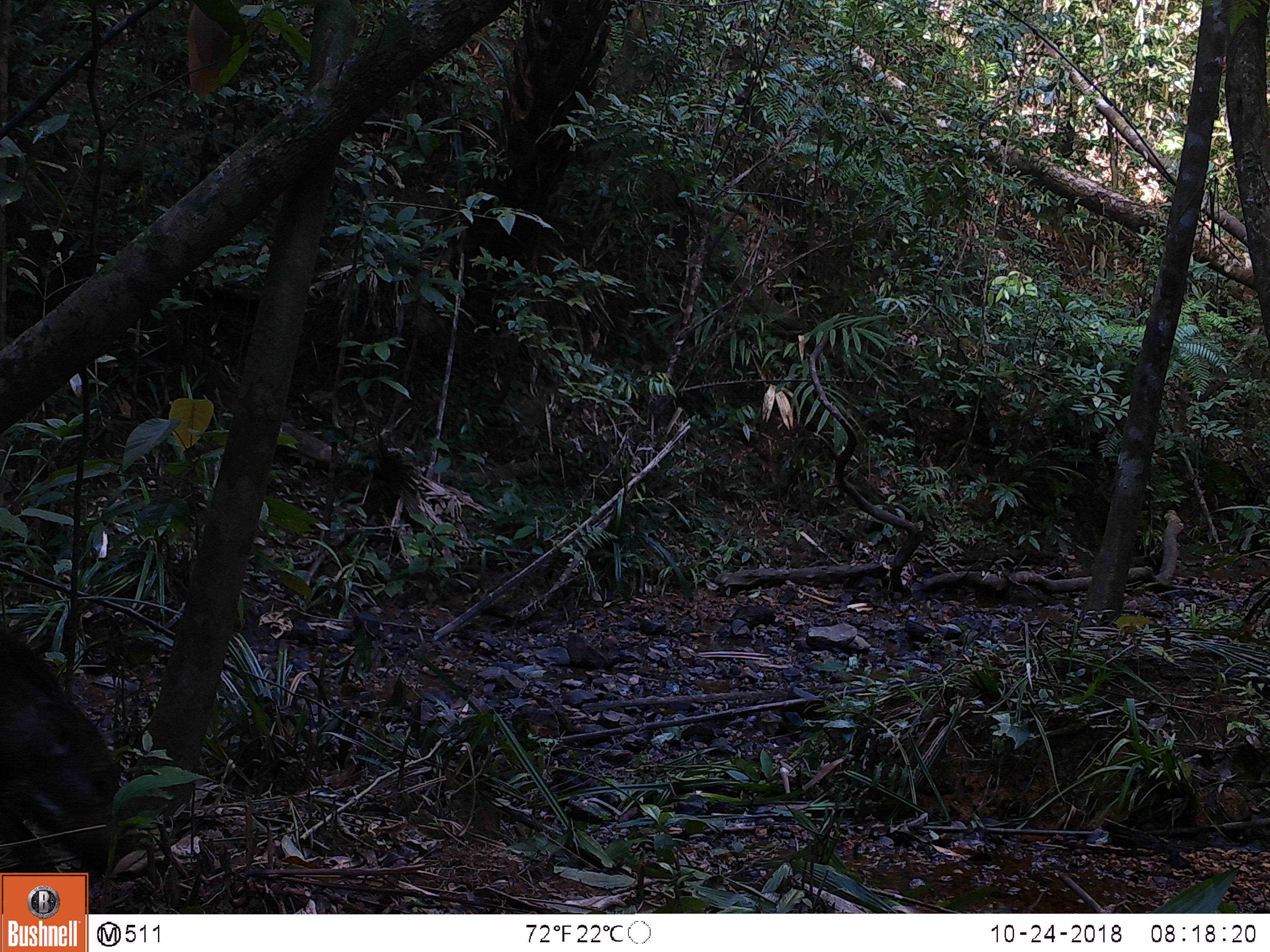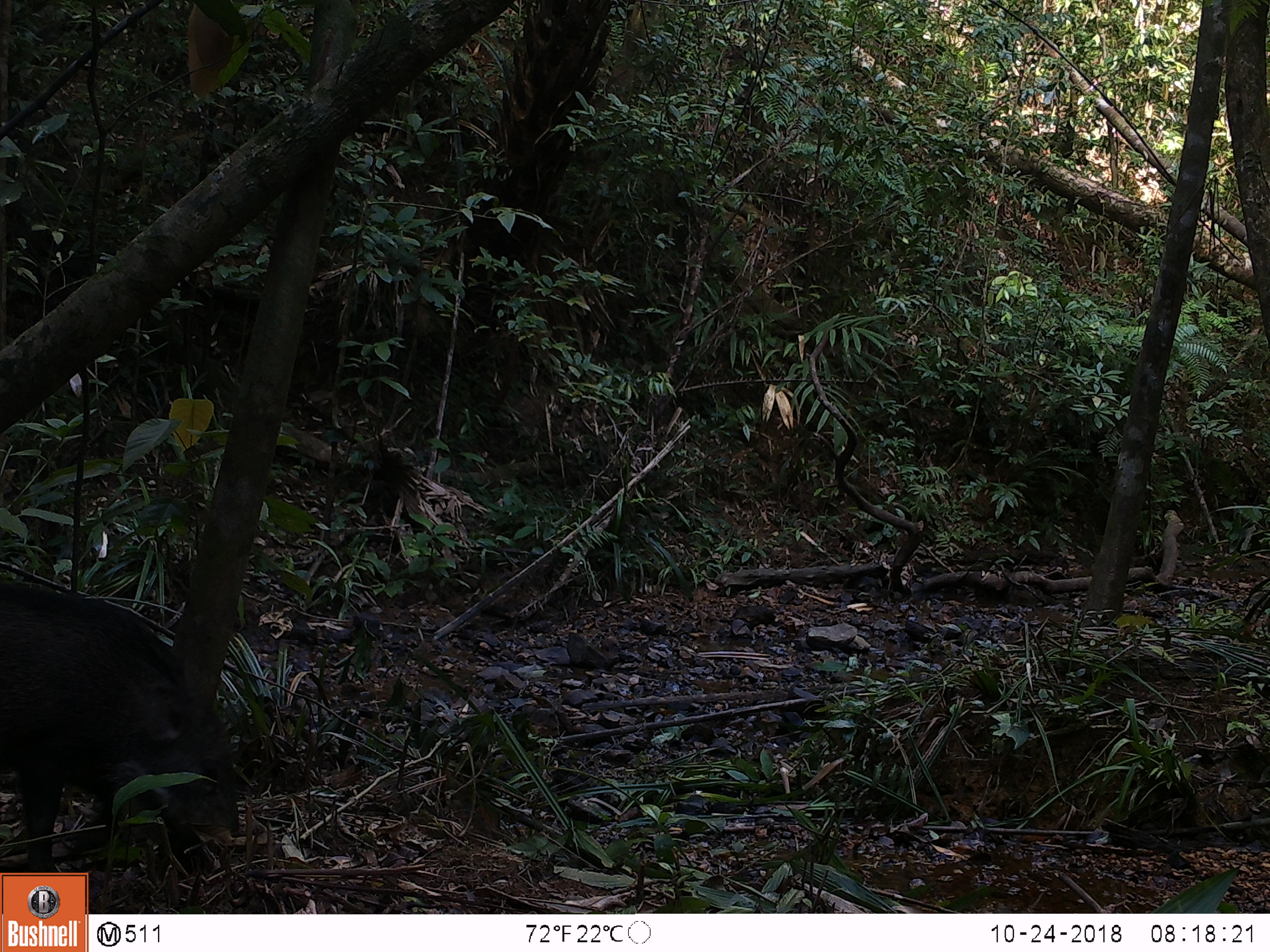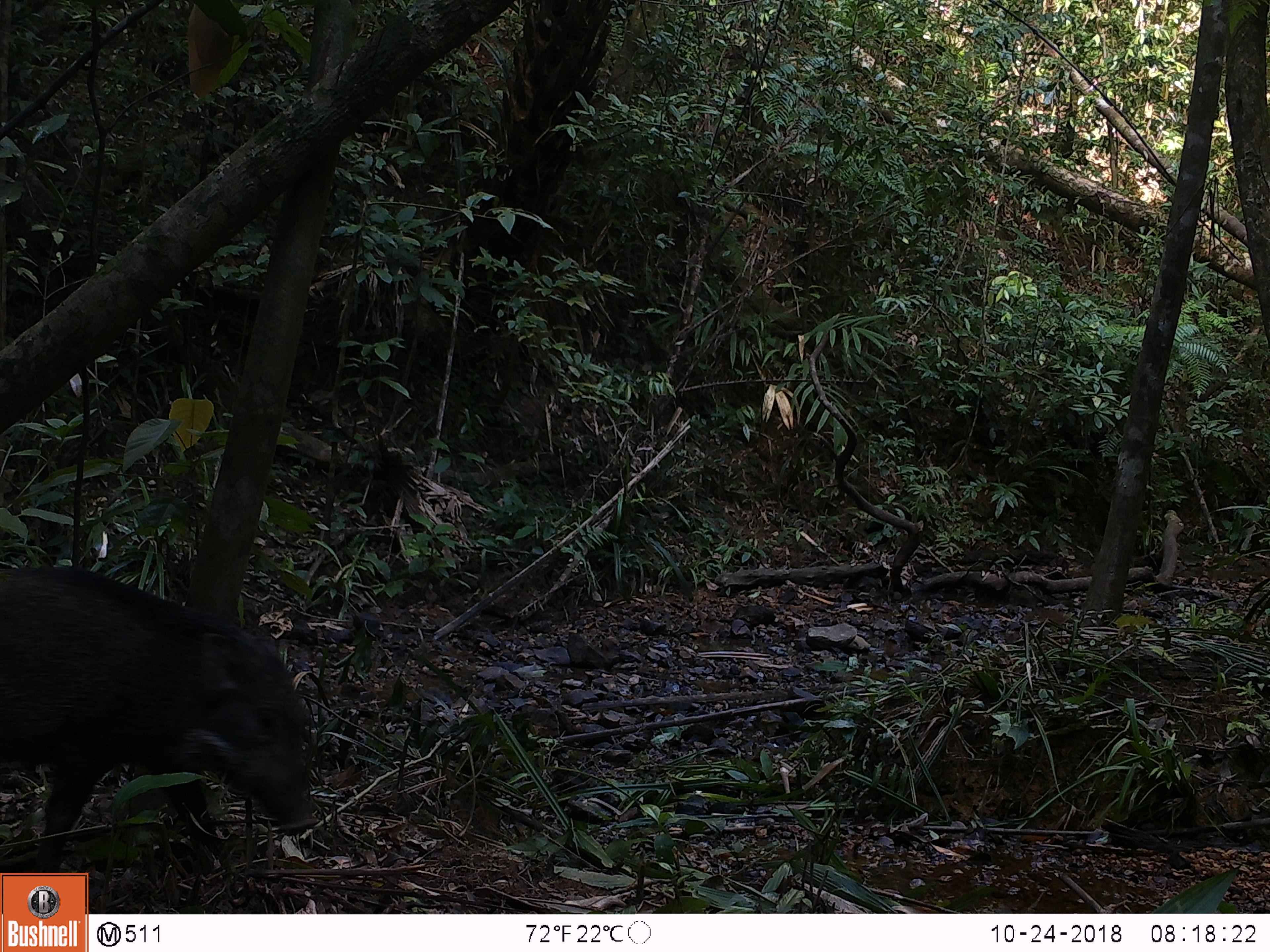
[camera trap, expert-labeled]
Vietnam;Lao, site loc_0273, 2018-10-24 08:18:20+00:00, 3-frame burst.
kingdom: Animalia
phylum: Chordata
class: Mammalia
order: Artiodactyla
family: Suidae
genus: Sus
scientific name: Sus scrofa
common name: eurasian wild pig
Eurasian wild pig (Sus scrofa). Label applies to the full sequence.